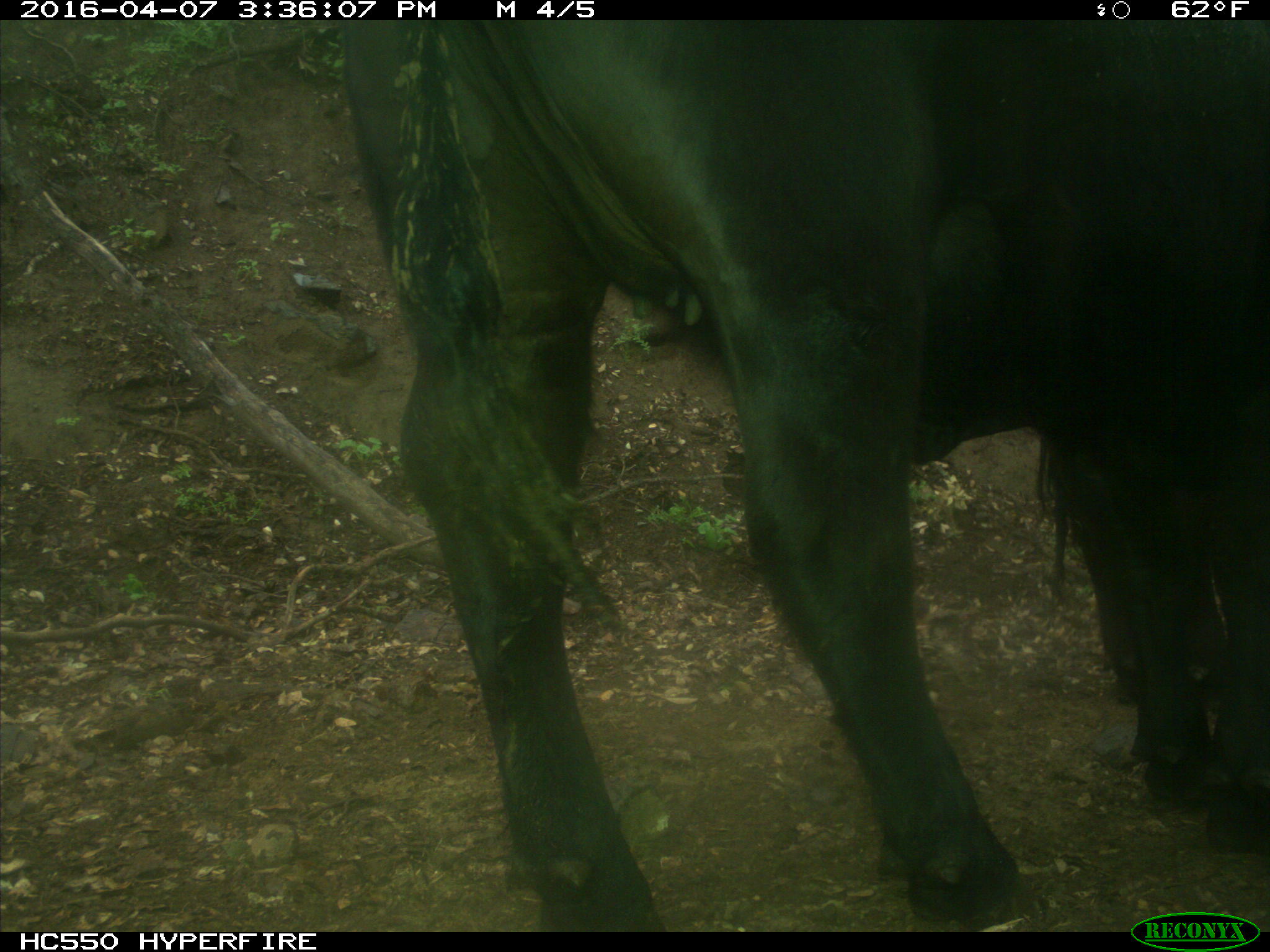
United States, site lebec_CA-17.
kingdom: Animalia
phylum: Chordata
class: Mammalia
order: Artiodactyla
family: Bovidae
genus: Bos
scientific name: Bos taurus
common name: domestic cow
Bos taurus (domestic cow).